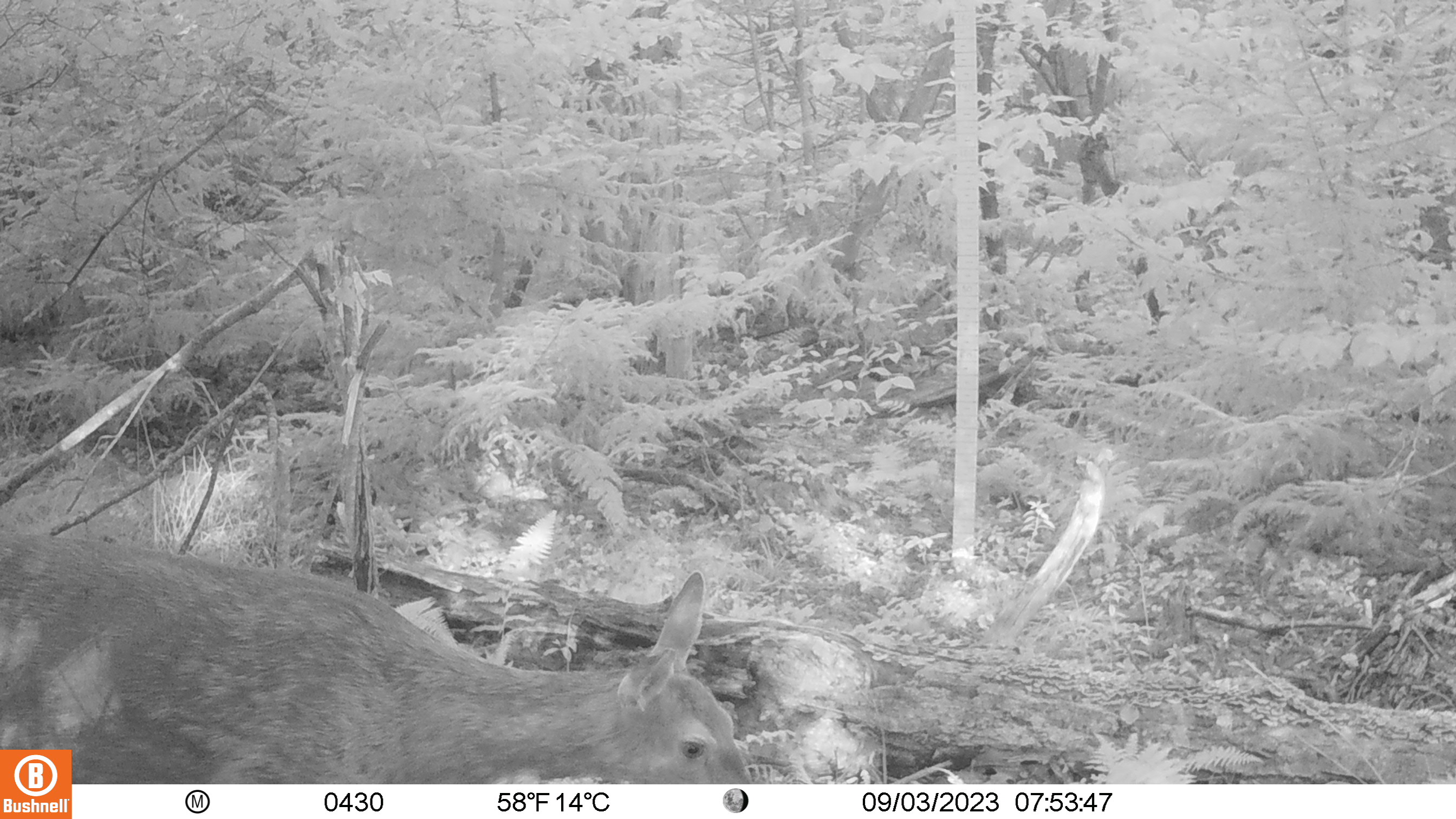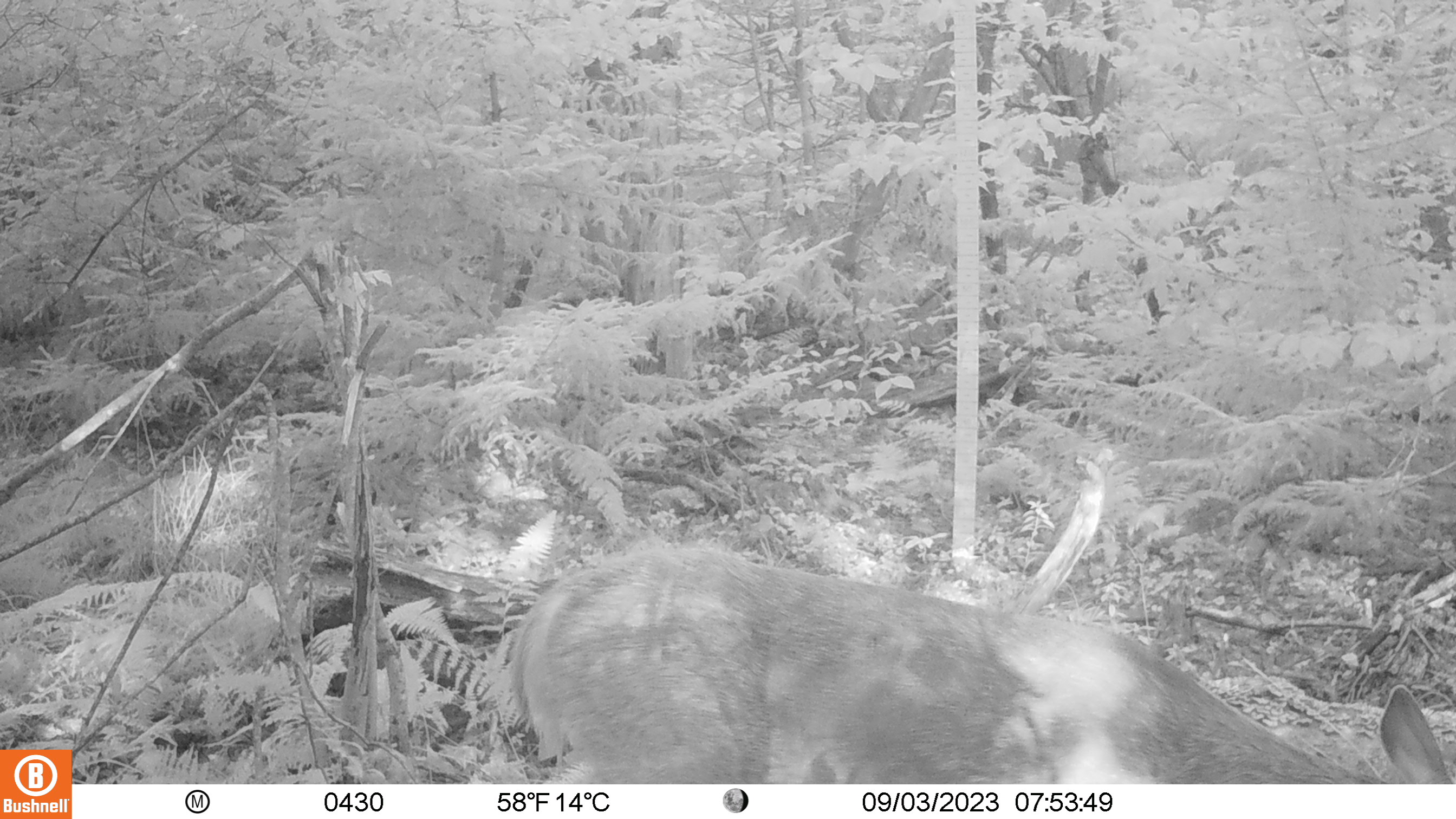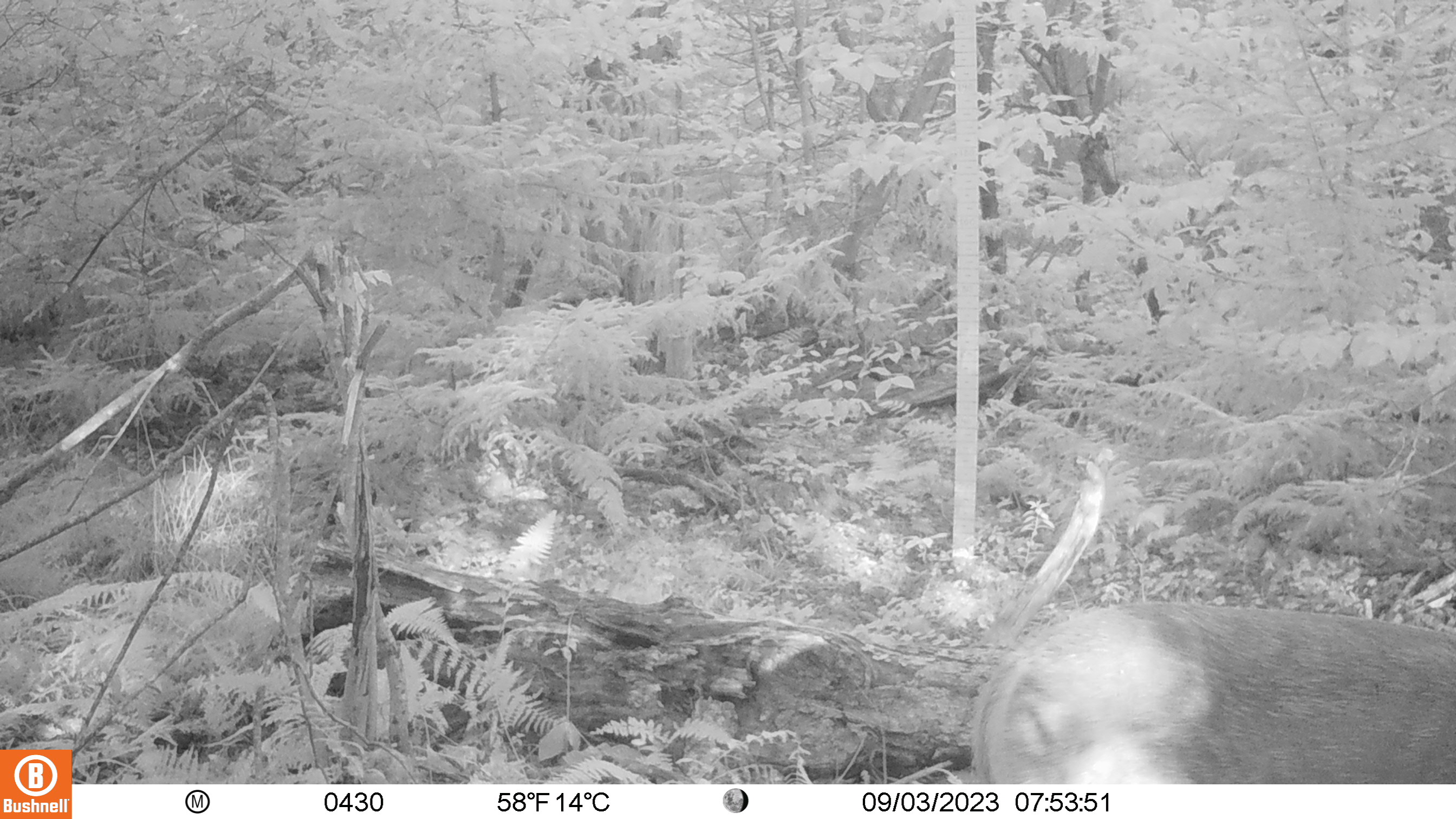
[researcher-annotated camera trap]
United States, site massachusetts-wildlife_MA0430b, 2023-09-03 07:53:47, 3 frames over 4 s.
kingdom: Animalia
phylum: Chordata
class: Mammalia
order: Artiodactyla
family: Cervidae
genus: Odocoileus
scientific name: Odocoileus virginianus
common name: white-tailed deer